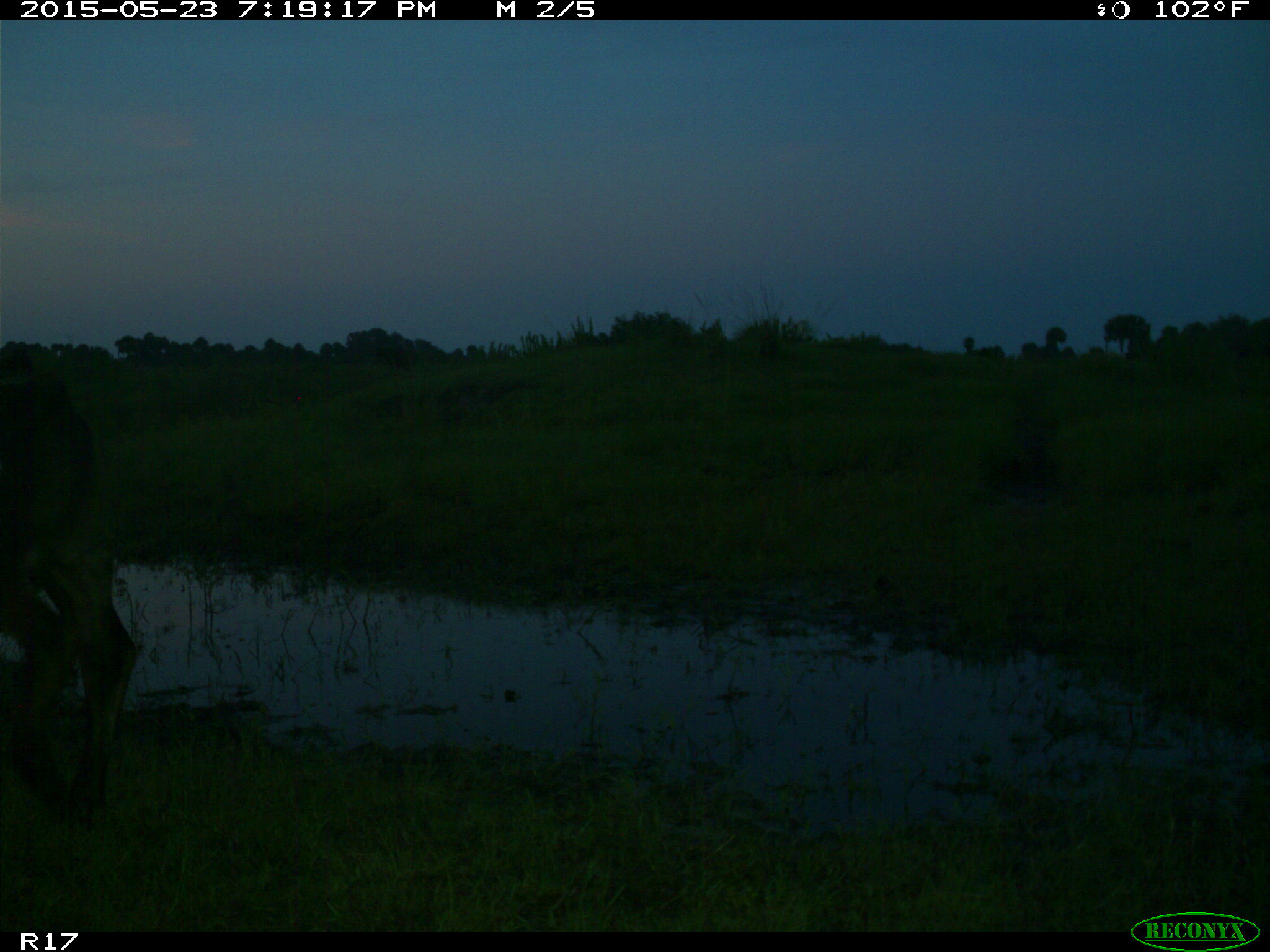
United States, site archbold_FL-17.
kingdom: Animalia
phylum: Chordata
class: Mammalia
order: Artiodactyla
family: Bovidae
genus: Bos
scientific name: Bos taurus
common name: domestic cow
Bos taurus (domestic cow).